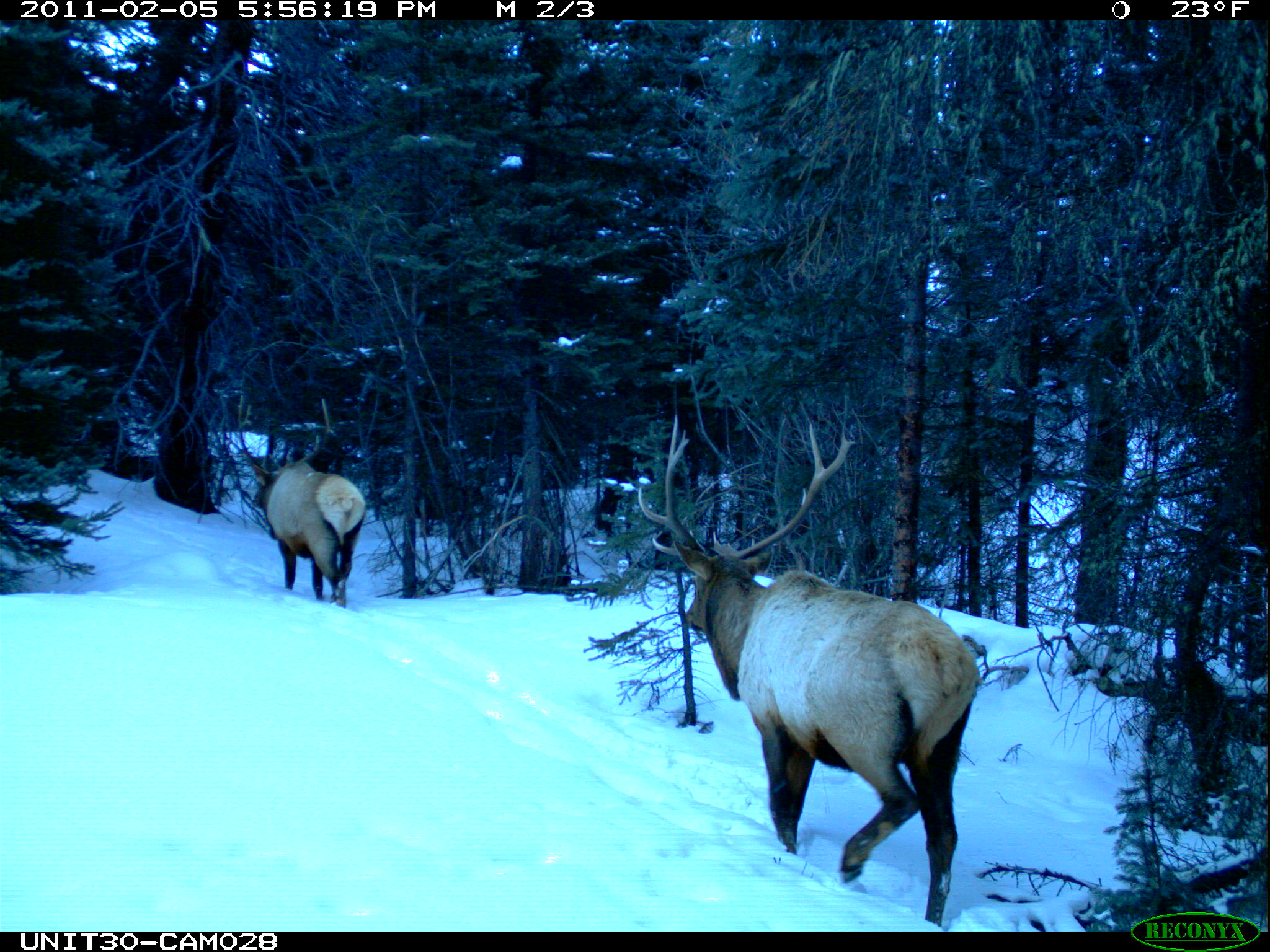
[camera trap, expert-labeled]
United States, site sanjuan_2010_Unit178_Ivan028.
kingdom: Animalia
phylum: Chordata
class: Mammalia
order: Artiodactyla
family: Cervidae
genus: Cervus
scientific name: Cervus elaphus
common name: red deer